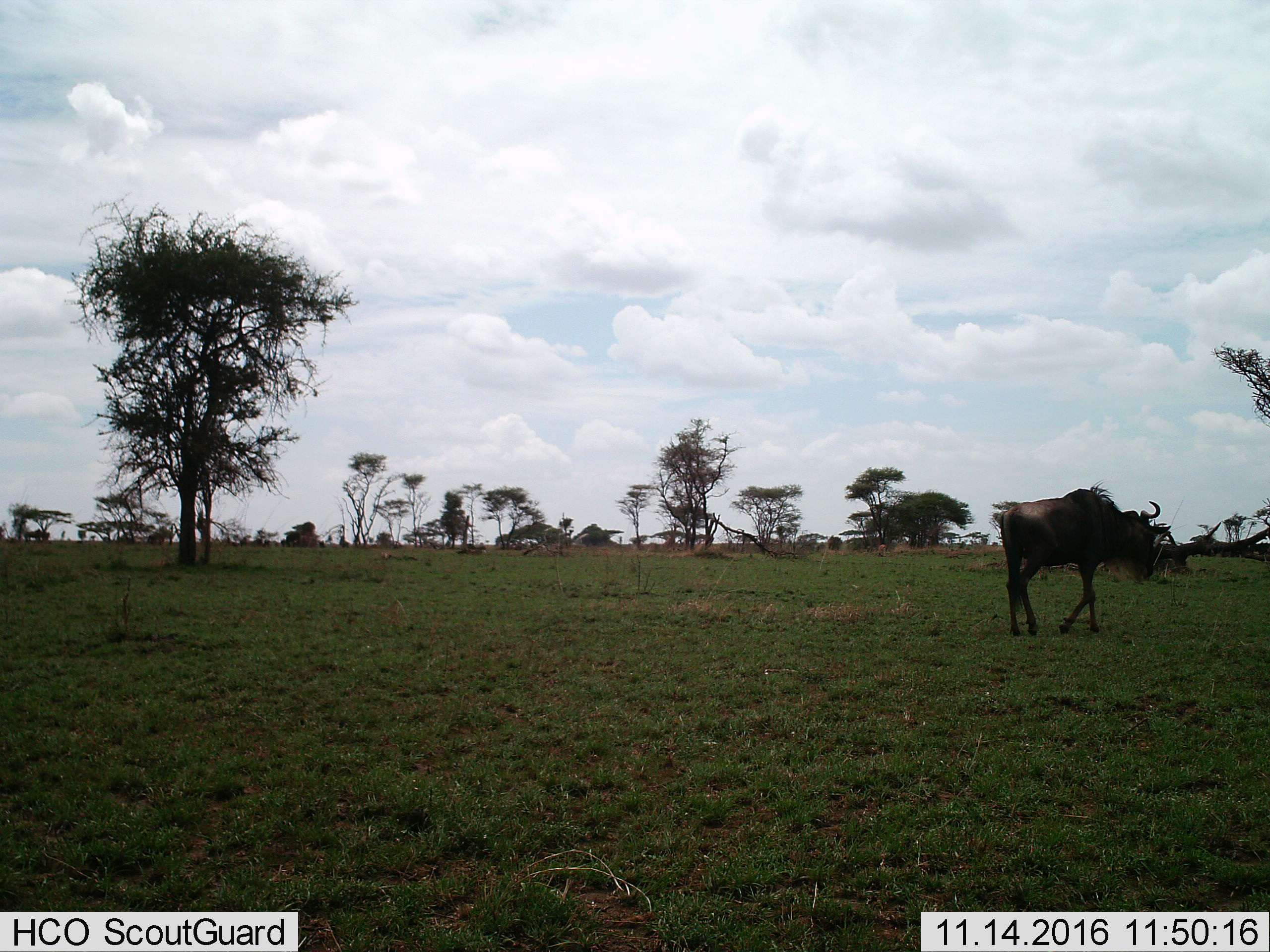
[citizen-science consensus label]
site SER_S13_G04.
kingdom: Animalia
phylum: Chordata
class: Mammalia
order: Artiodactyla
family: Bovidae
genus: Connochaetes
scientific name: Connochaetes taurinus taurinus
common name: blue wildebeest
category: wildebeestblue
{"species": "wildebeestblue (blue wildebeest) (Connochaetes taurinus taurinus)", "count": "1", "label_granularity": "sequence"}